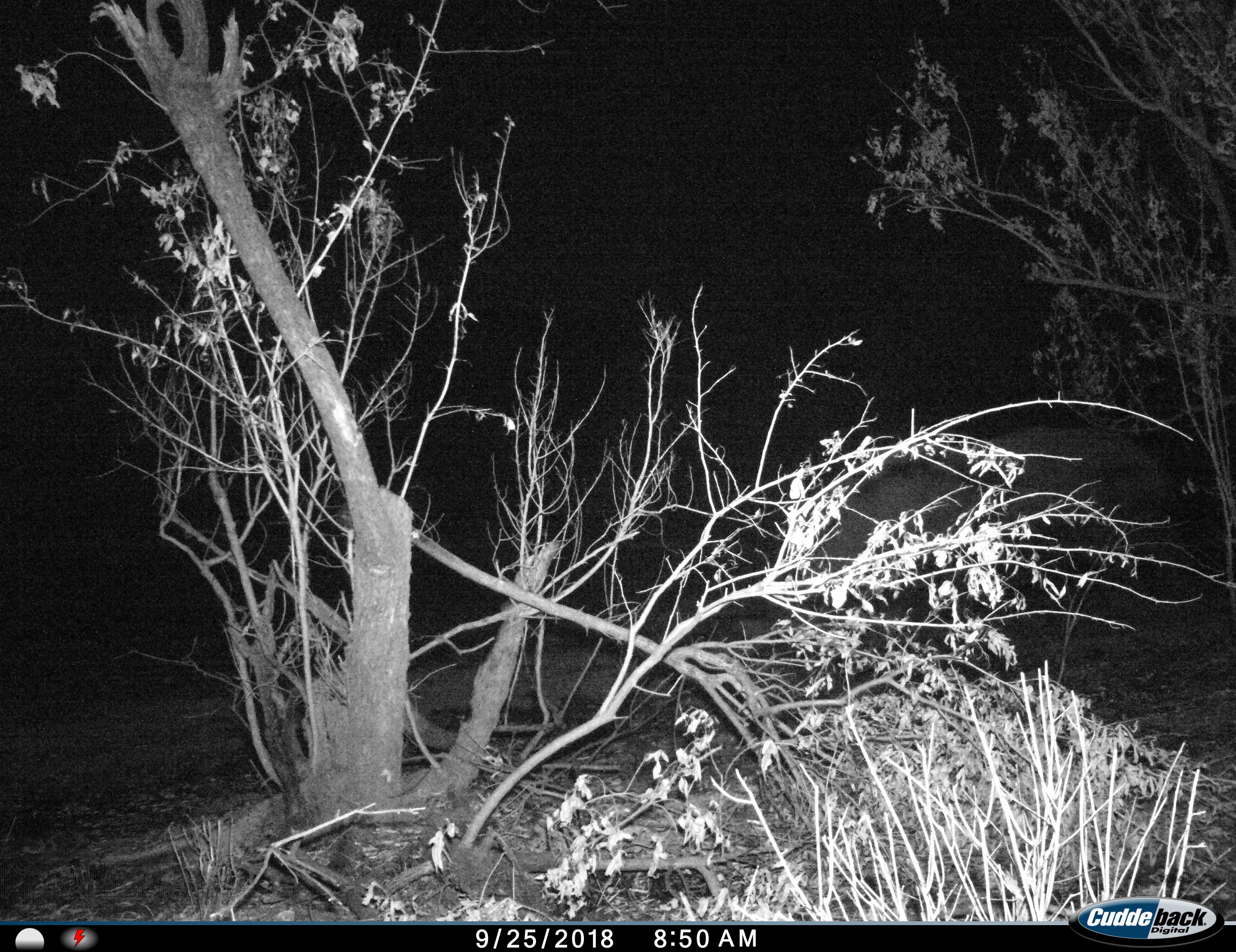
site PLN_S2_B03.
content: unidentified animal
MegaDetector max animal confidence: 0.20